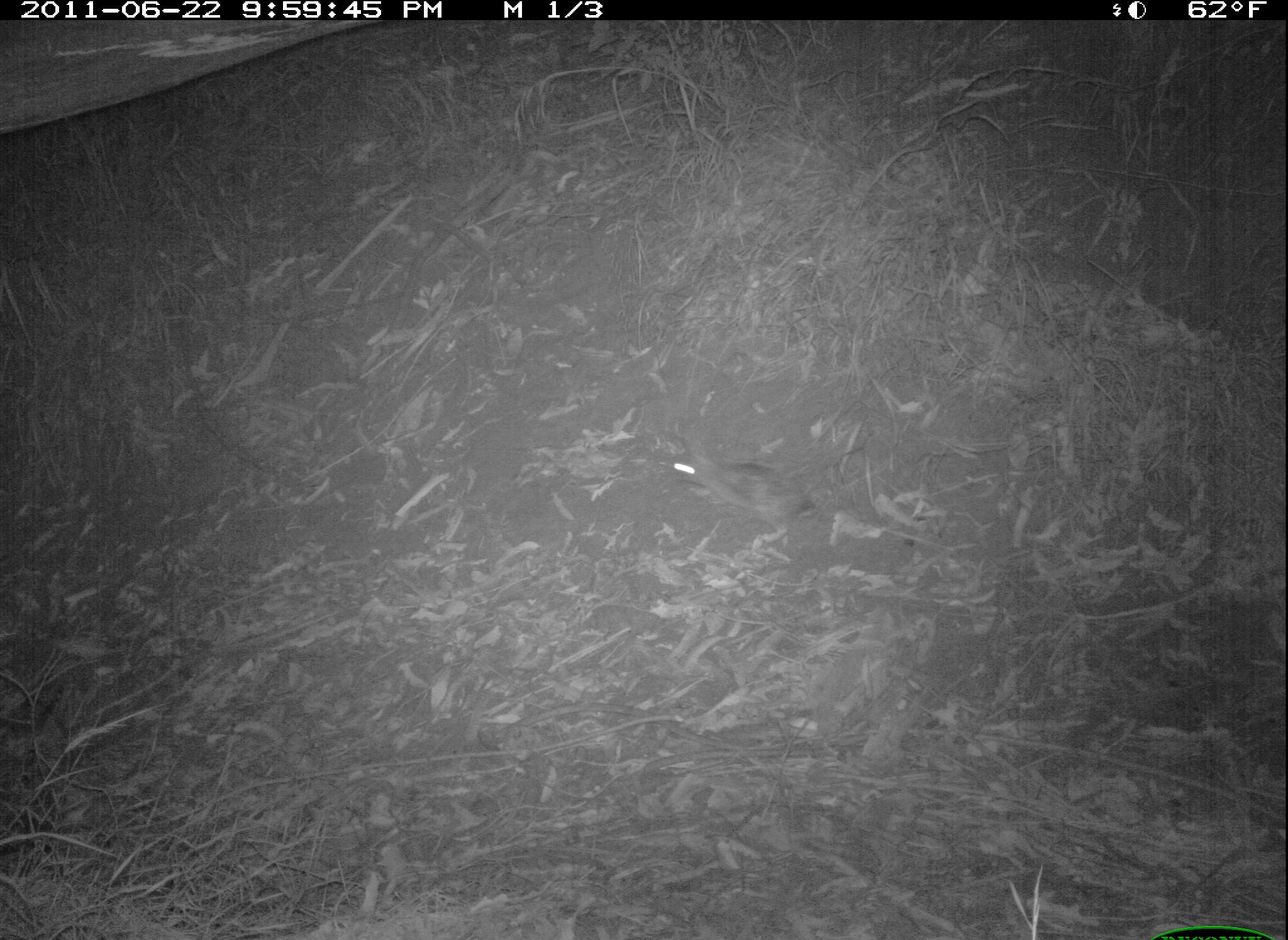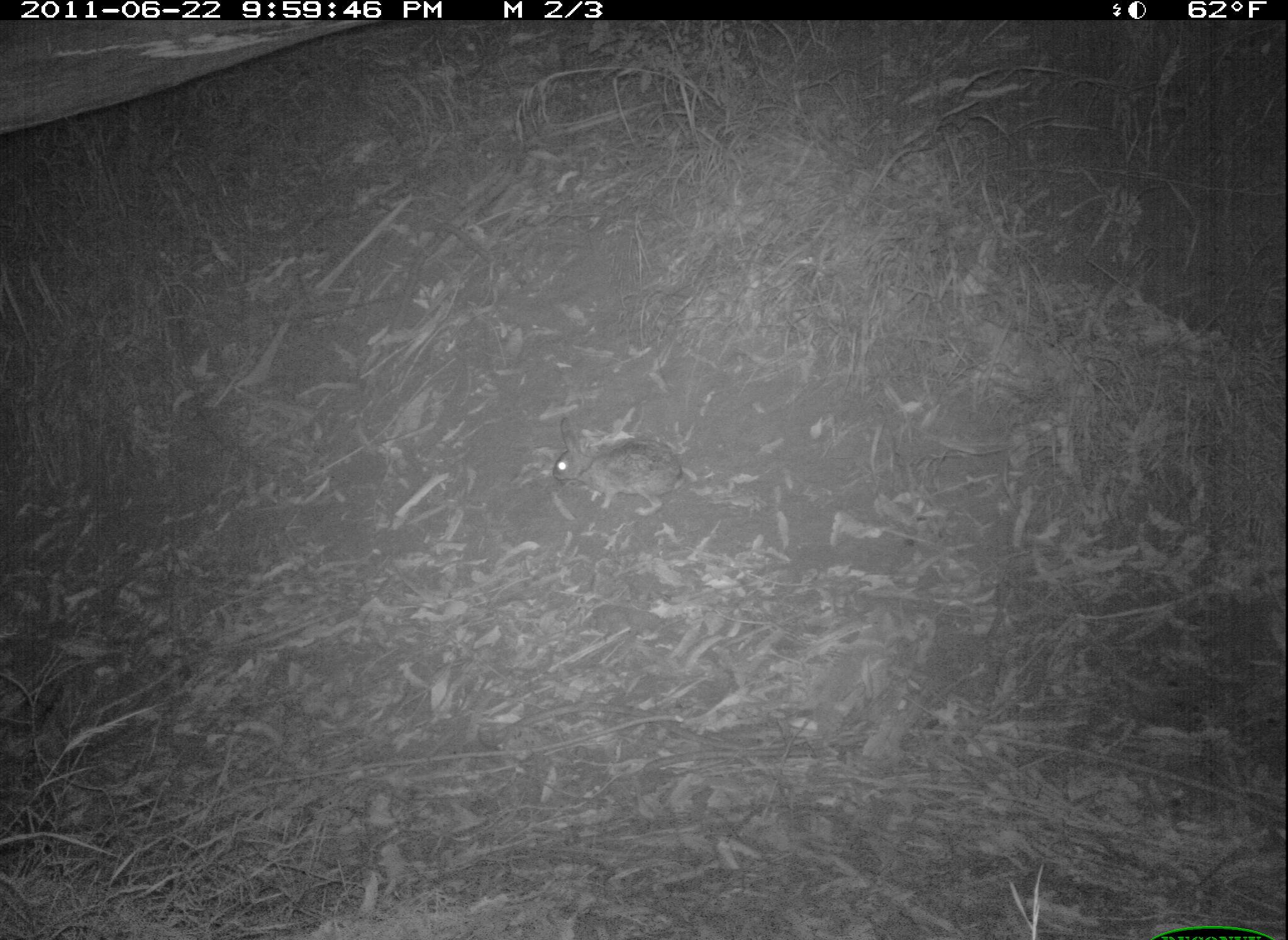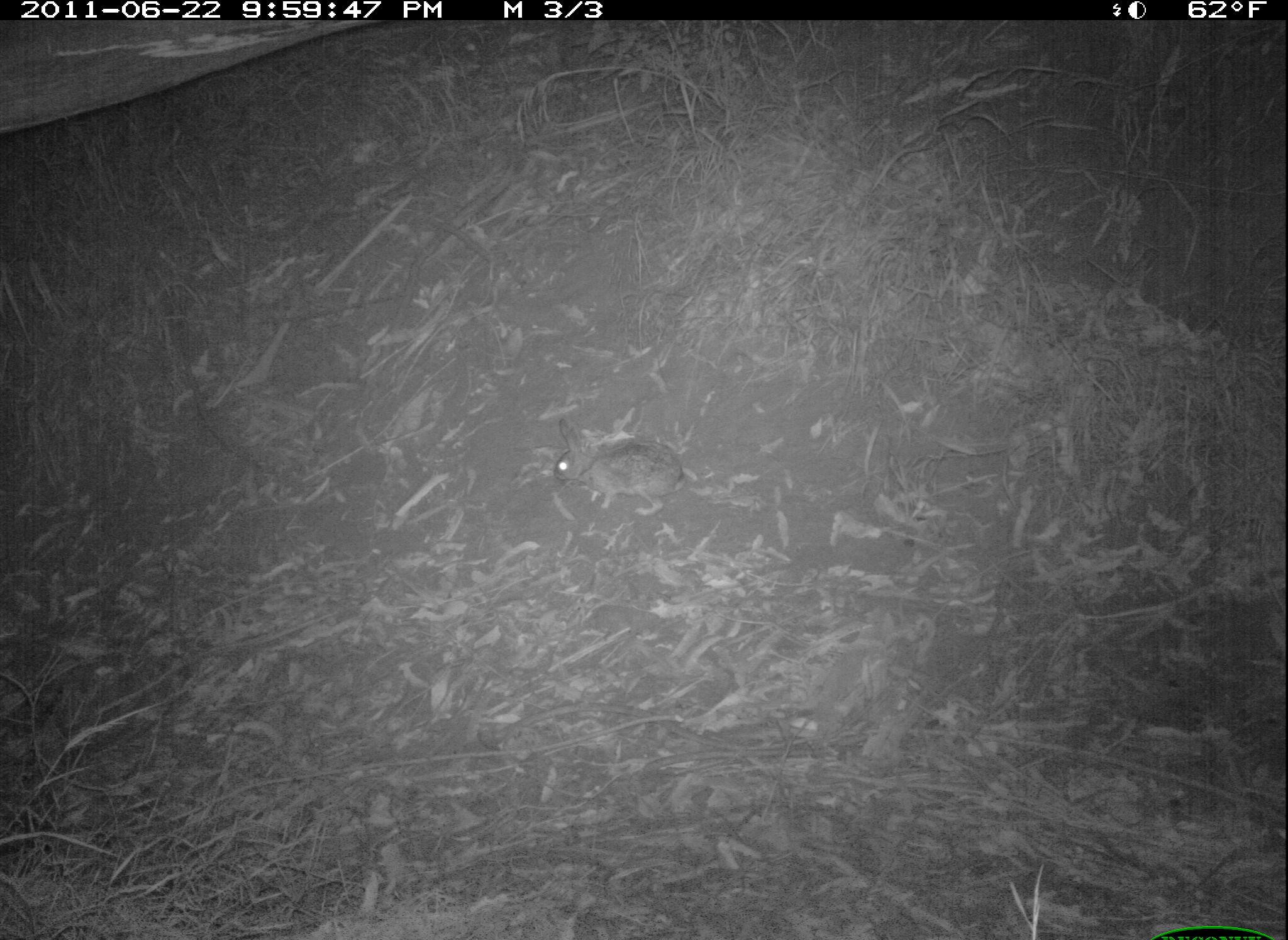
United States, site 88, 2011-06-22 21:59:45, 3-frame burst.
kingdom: Animalia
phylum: Chordata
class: Mammalia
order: Lagomorpha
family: Leporidae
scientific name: Leporidae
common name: rabbits and hares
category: rabbit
Rabbit (rabbits and hares) (Leporidae).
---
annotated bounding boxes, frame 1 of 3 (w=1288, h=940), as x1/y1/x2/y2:
rabbit: 628/422/826/551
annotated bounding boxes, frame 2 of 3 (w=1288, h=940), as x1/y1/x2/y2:
rabbit: 549/412/701/524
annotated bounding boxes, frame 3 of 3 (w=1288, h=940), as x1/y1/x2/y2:
rabbit: 544/406/707/528